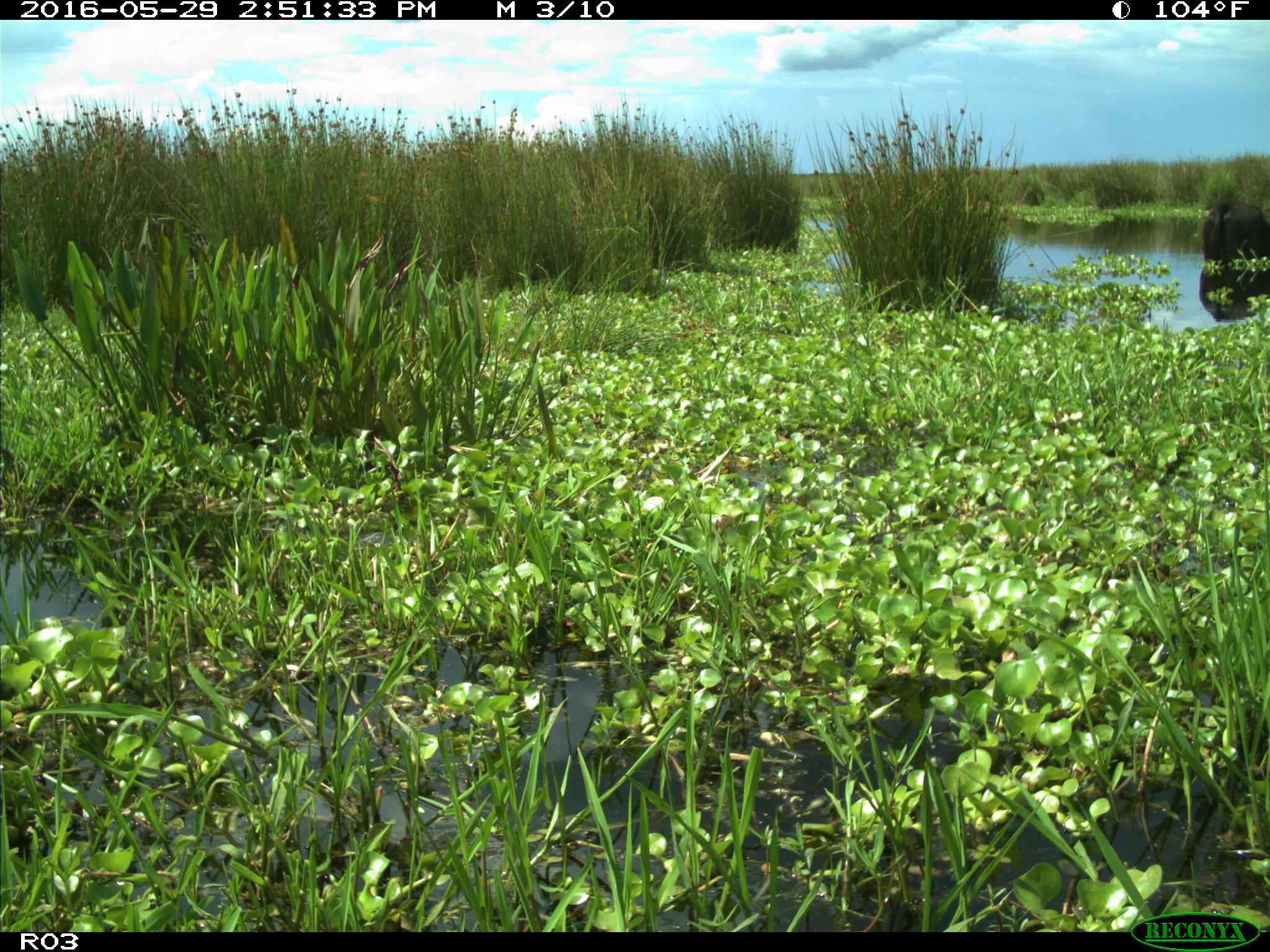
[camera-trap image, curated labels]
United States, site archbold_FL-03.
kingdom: Animalia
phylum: Chordata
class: Mammalia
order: Artiodactyla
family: Bovidae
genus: Bos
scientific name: Bos taurus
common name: domestic cow